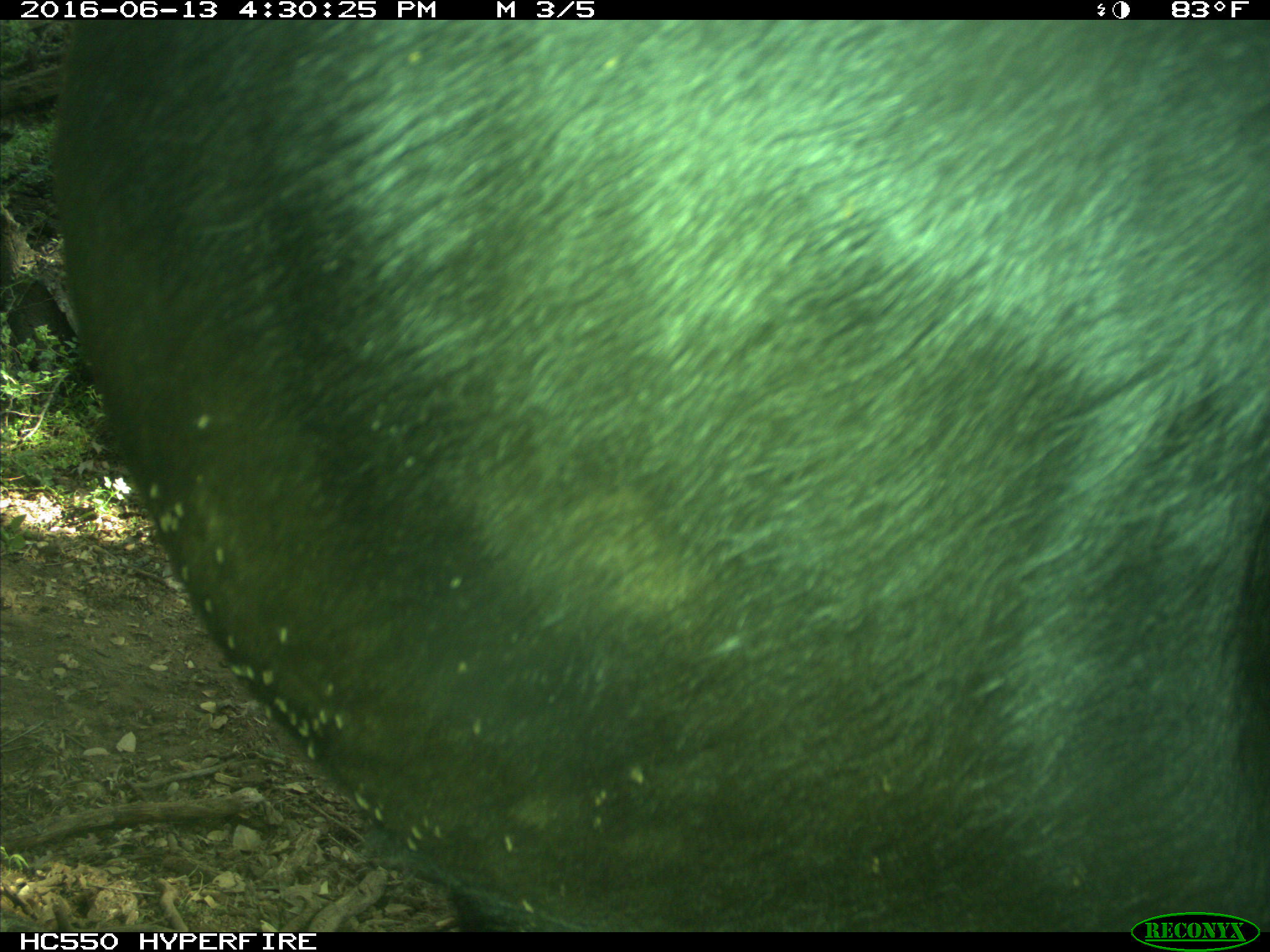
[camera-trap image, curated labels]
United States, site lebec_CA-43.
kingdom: Animalia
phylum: Chordata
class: Mammalia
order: Artiodactyla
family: Bovidae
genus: Bos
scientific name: Bos taurus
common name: domestic cow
Bos taurus (domestic cow).